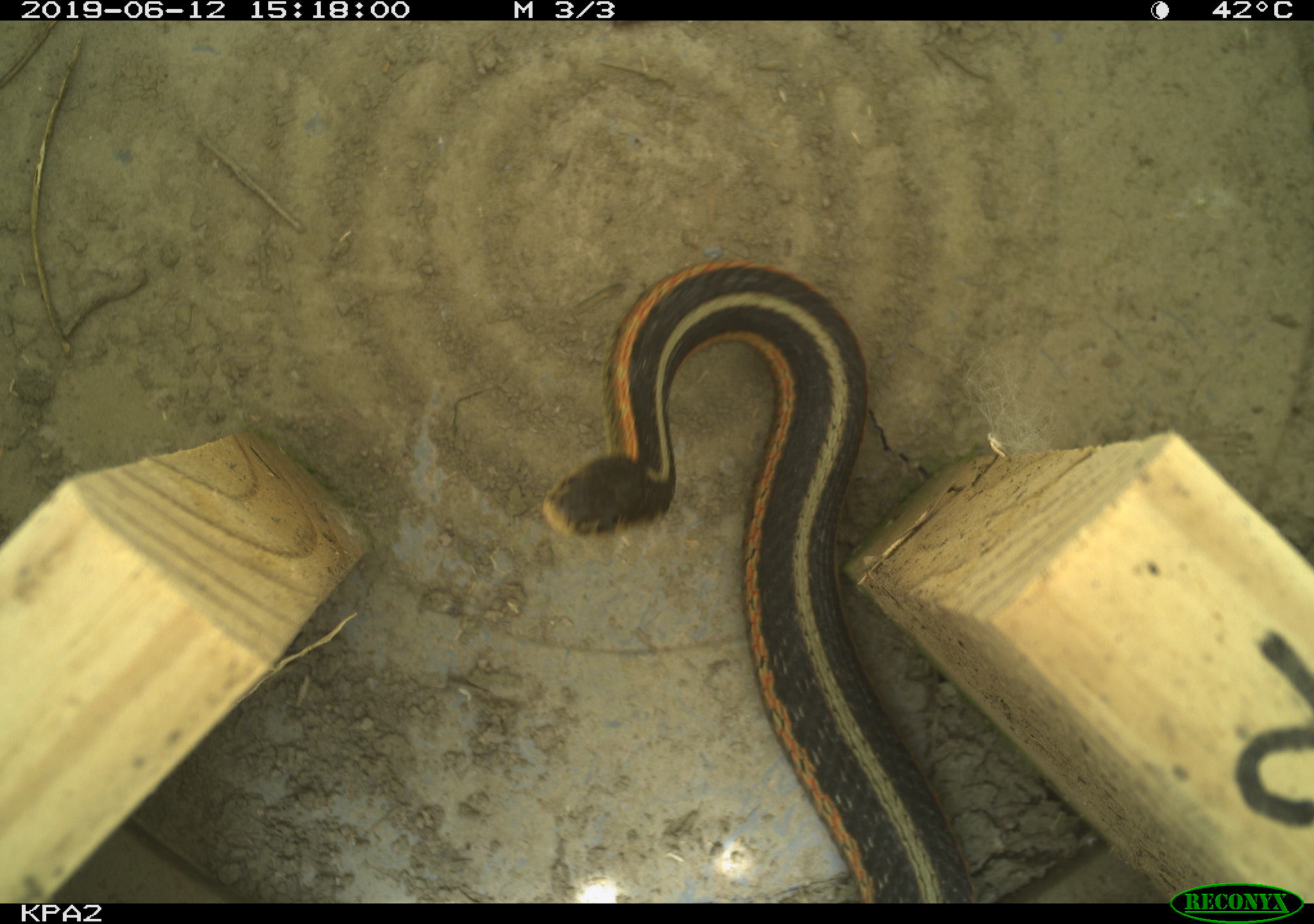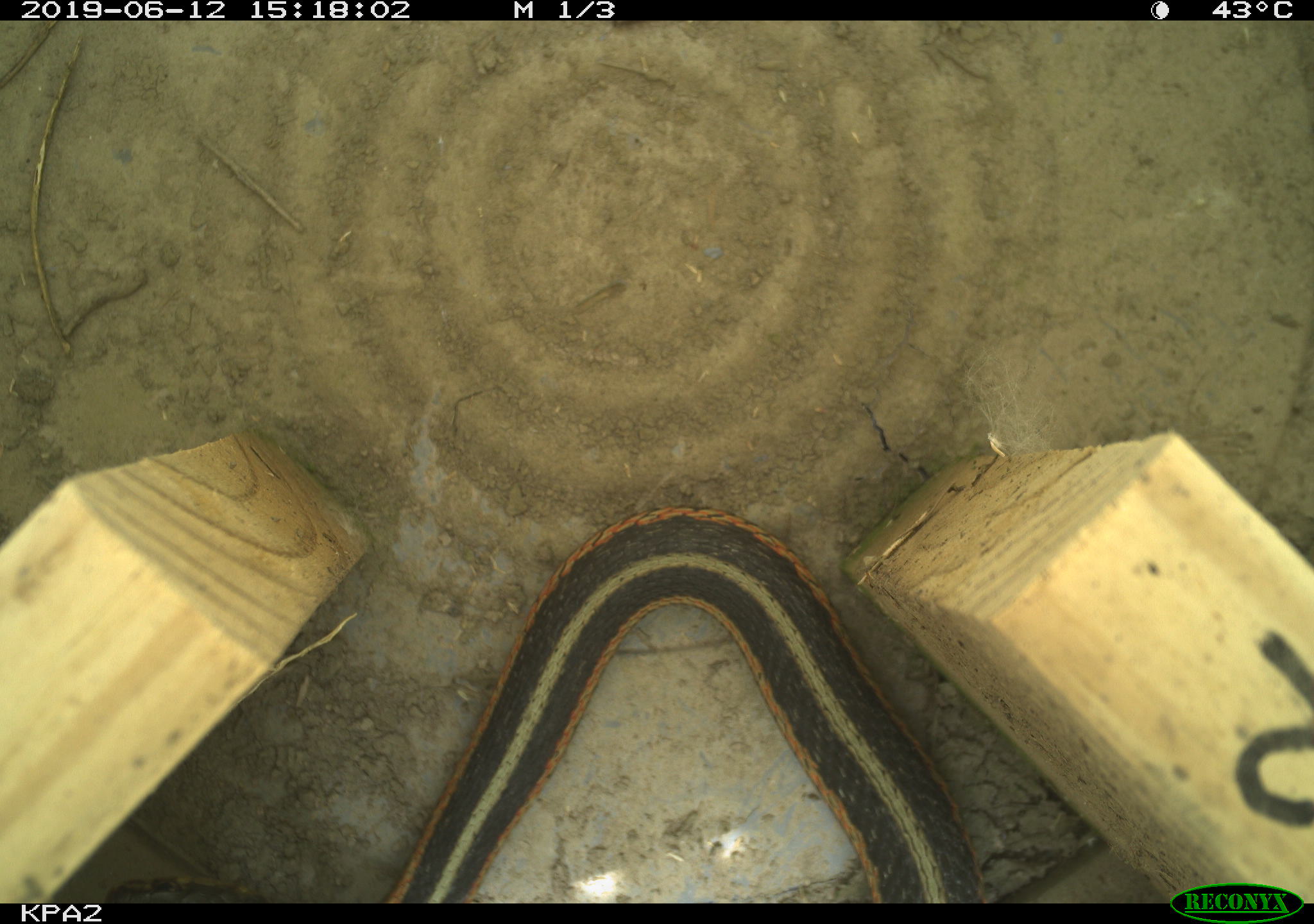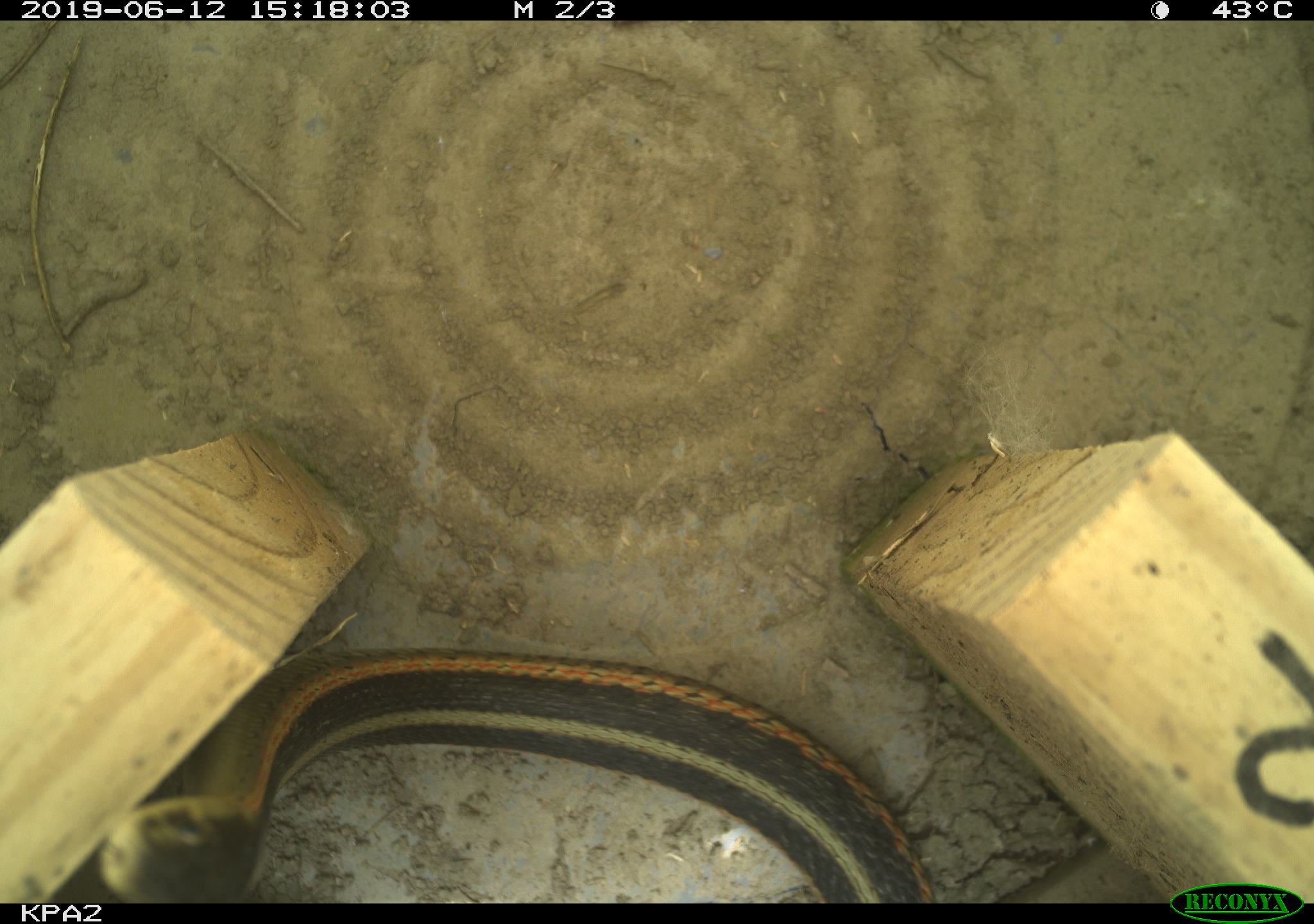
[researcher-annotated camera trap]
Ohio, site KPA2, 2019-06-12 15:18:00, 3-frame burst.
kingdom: Animalia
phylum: Chordata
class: Reptilia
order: Squamata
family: Colubridae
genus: Thamnophis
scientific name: Thamnophis sirtalis sirtalis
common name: eastern gartersnake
Eastern gartersnake (Thamnophis sirtalis sirtalis).